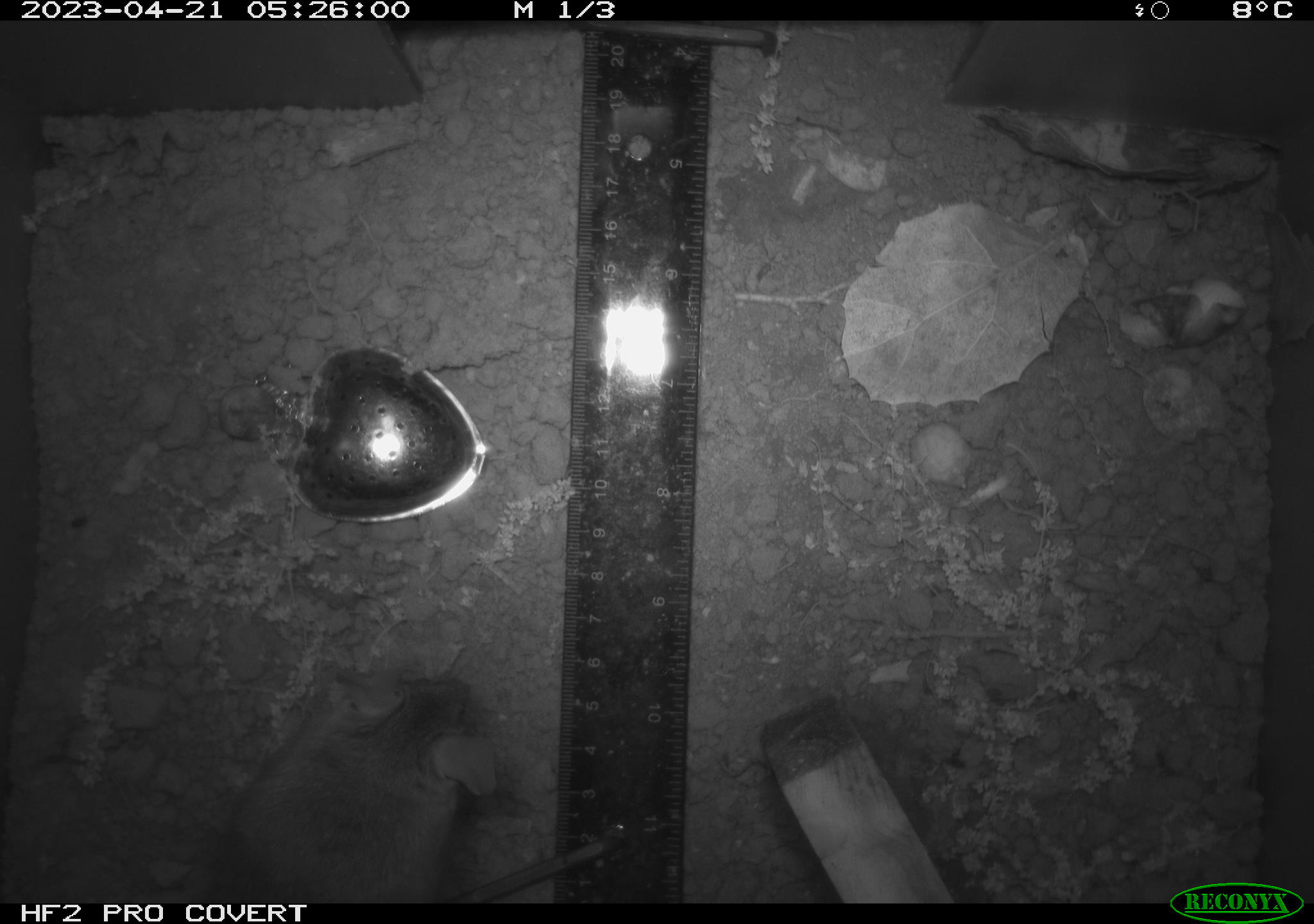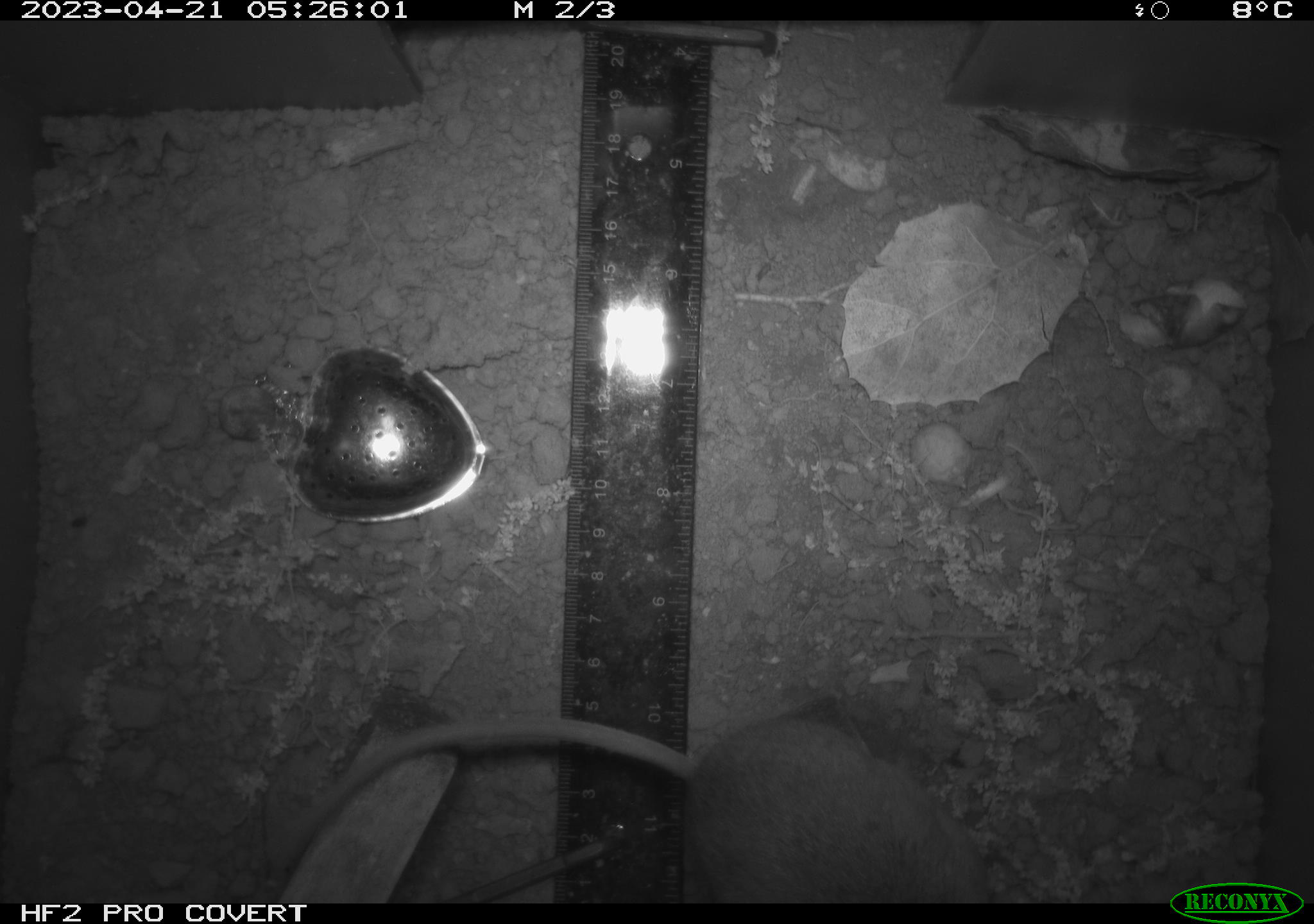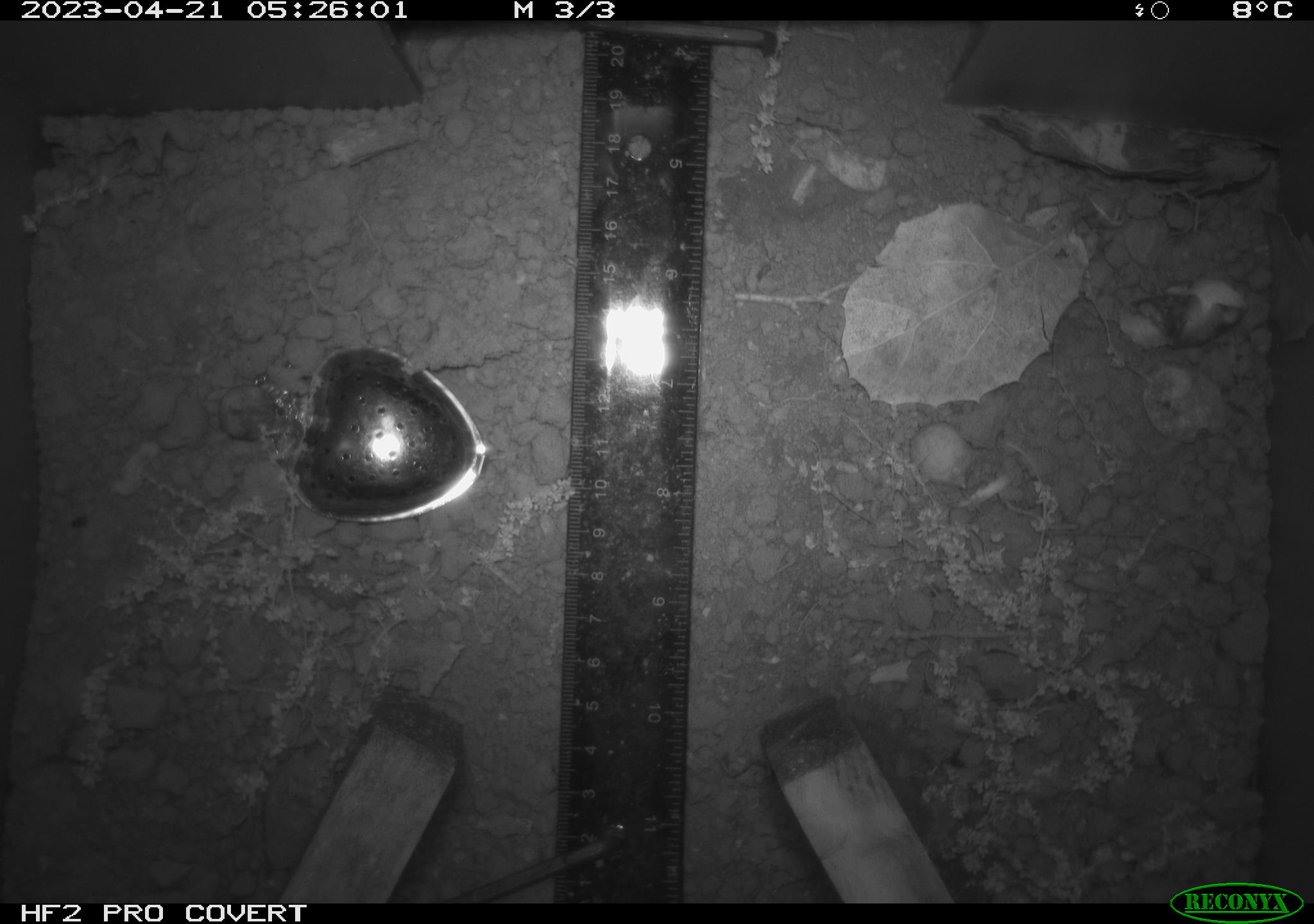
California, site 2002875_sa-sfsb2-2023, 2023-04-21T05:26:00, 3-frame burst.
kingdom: Animalia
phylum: Chordata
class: Mammalia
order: Rodentia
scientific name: Rodentia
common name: mouse species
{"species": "mouse species (Rodentia)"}